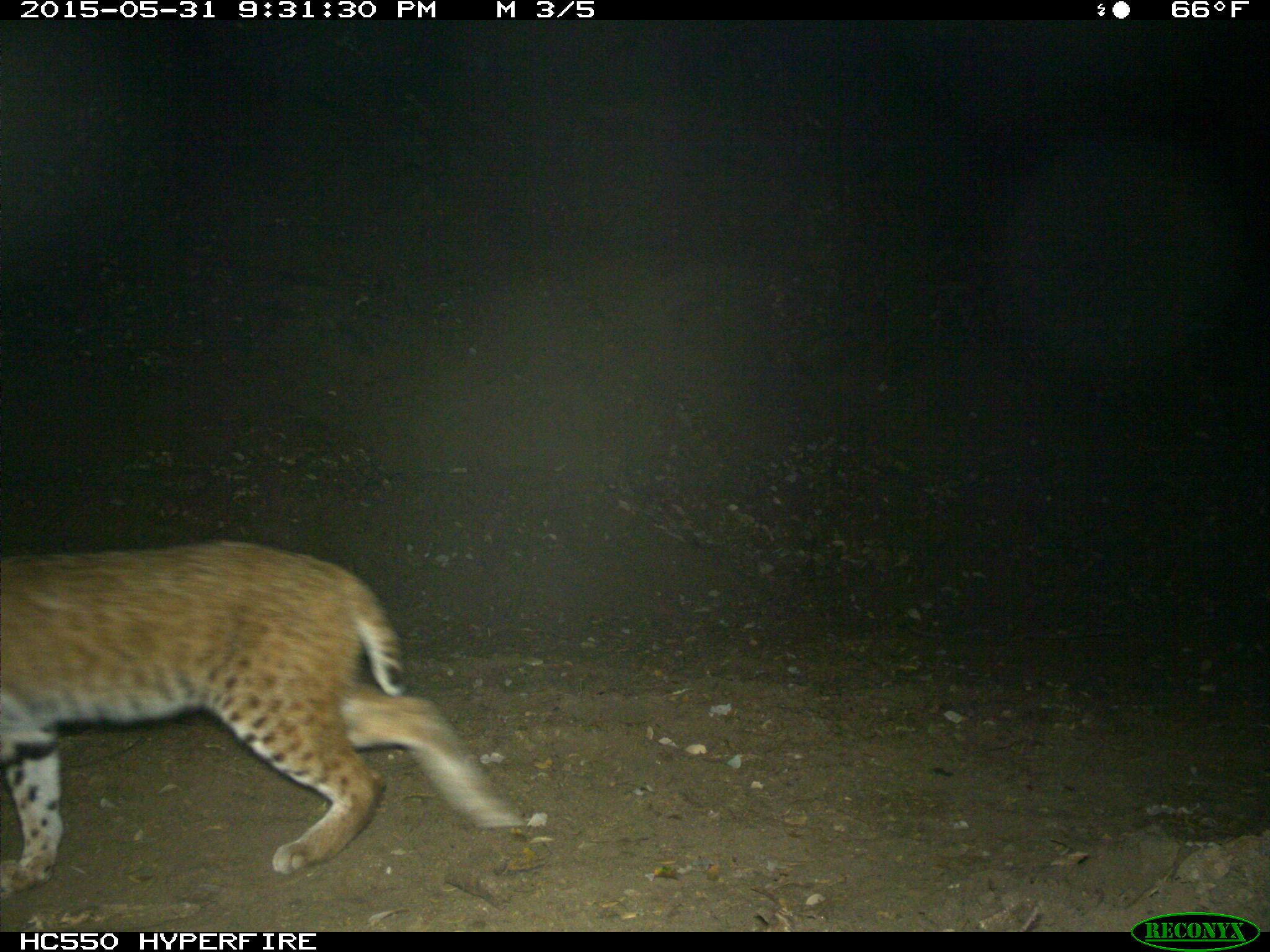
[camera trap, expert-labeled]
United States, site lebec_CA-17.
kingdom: Animalia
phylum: Chordata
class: Mammalia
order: Carnivora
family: Felidae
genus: Lynx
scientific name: Lynx rufus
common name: bobcat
Lynx rufus (bobcat).